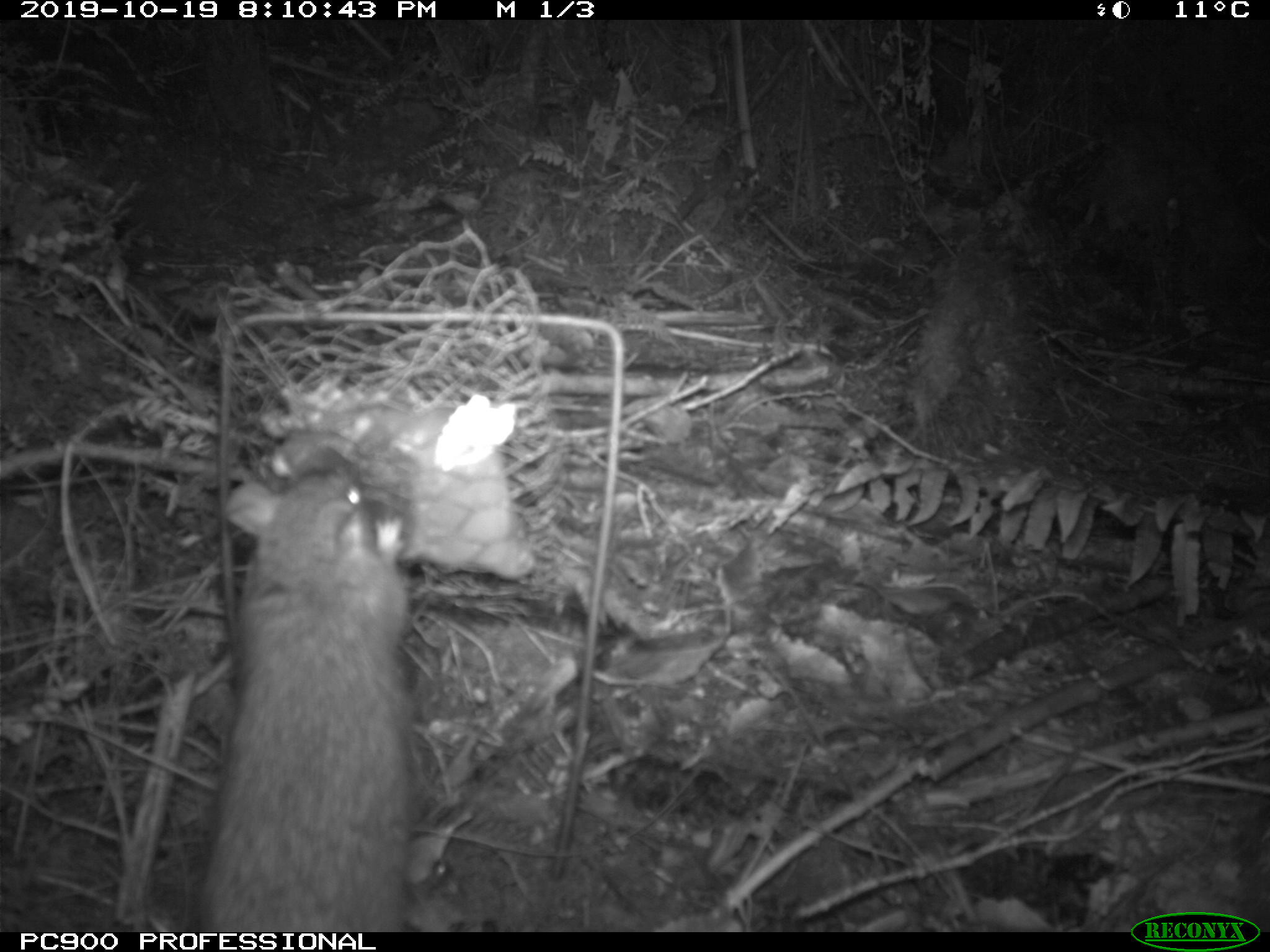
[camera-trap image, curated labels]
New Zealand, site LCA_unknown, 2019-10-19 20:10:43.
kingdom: Animalia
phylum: Chordata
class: Mammalia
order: Rodentia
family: Muridae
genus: Rattus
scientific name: Rattus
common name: rat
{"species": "rat (Rattus)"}